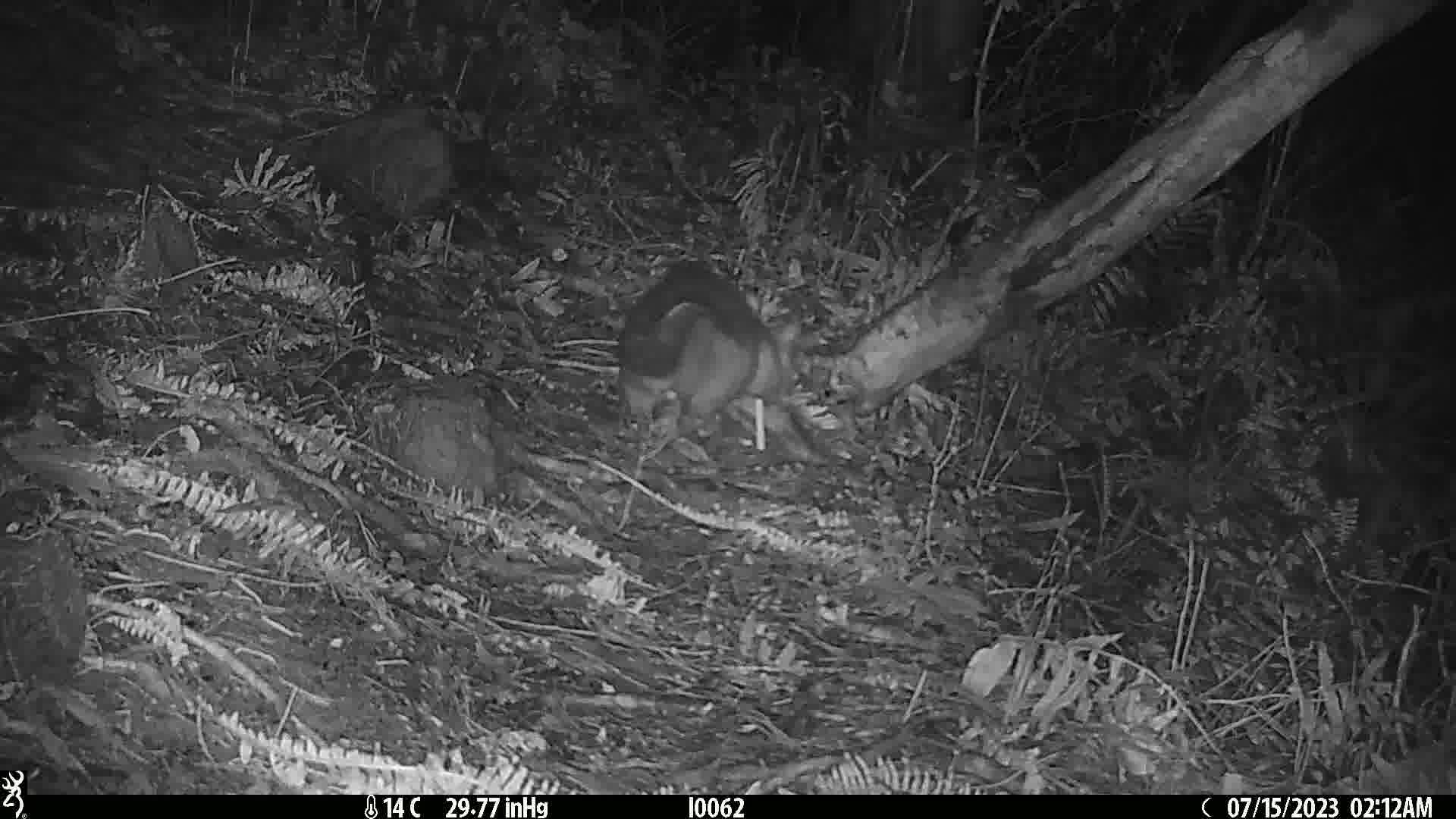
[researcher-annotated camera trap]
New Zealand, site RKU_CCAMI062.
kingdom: Animalia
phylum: Chordata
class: Mammalia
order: Diprotodontia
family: Phalangeridae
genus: Trichosurus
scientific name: Trichosurus vulpecula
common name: common brushtail possum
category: possum